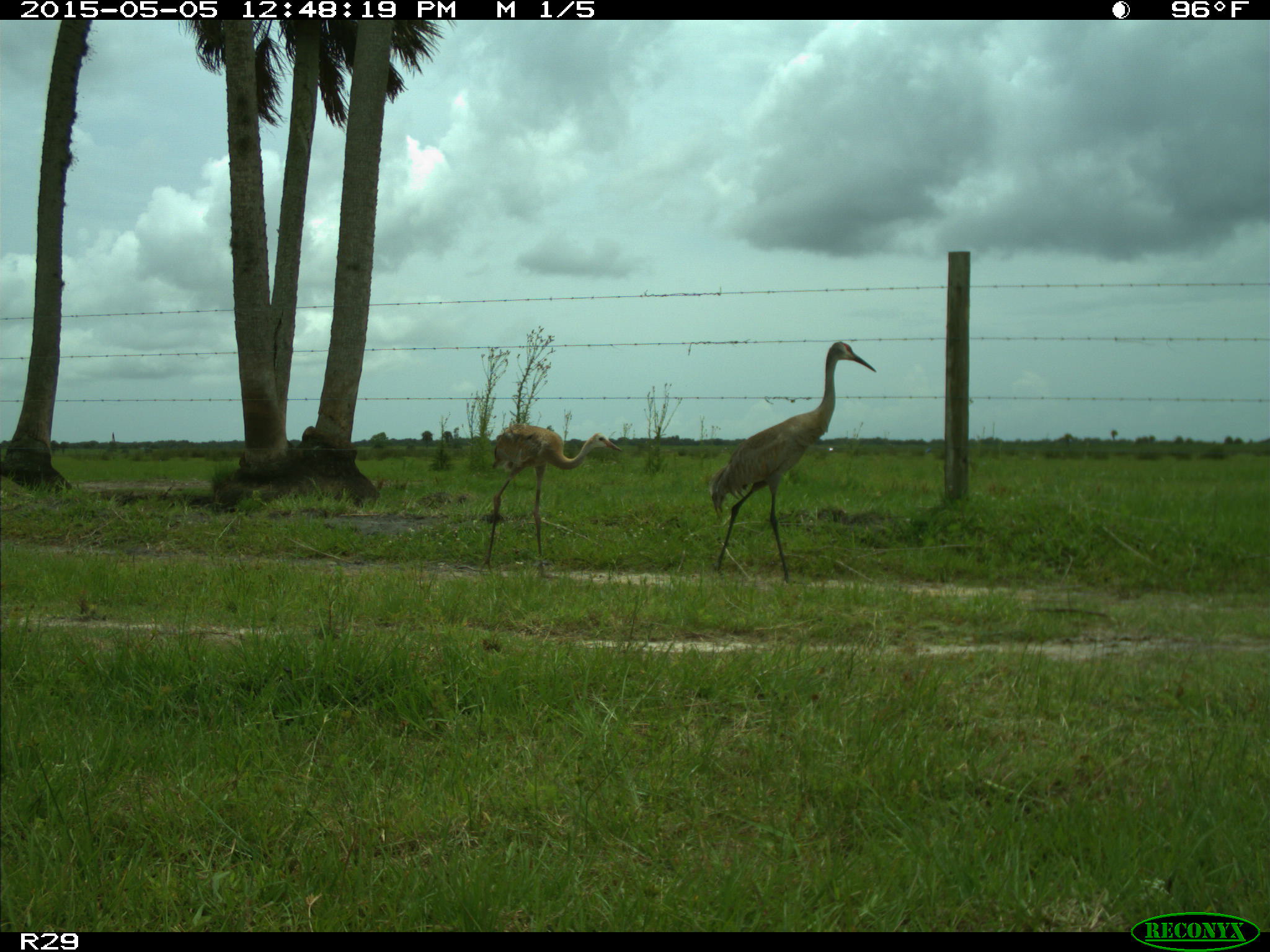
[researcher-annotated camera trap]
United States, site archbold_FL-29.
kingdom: Animalia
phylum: Chordata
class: Aves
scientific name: Aves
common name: birds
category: unidentified bird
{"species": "unidentified bird (birds) (Aves)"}